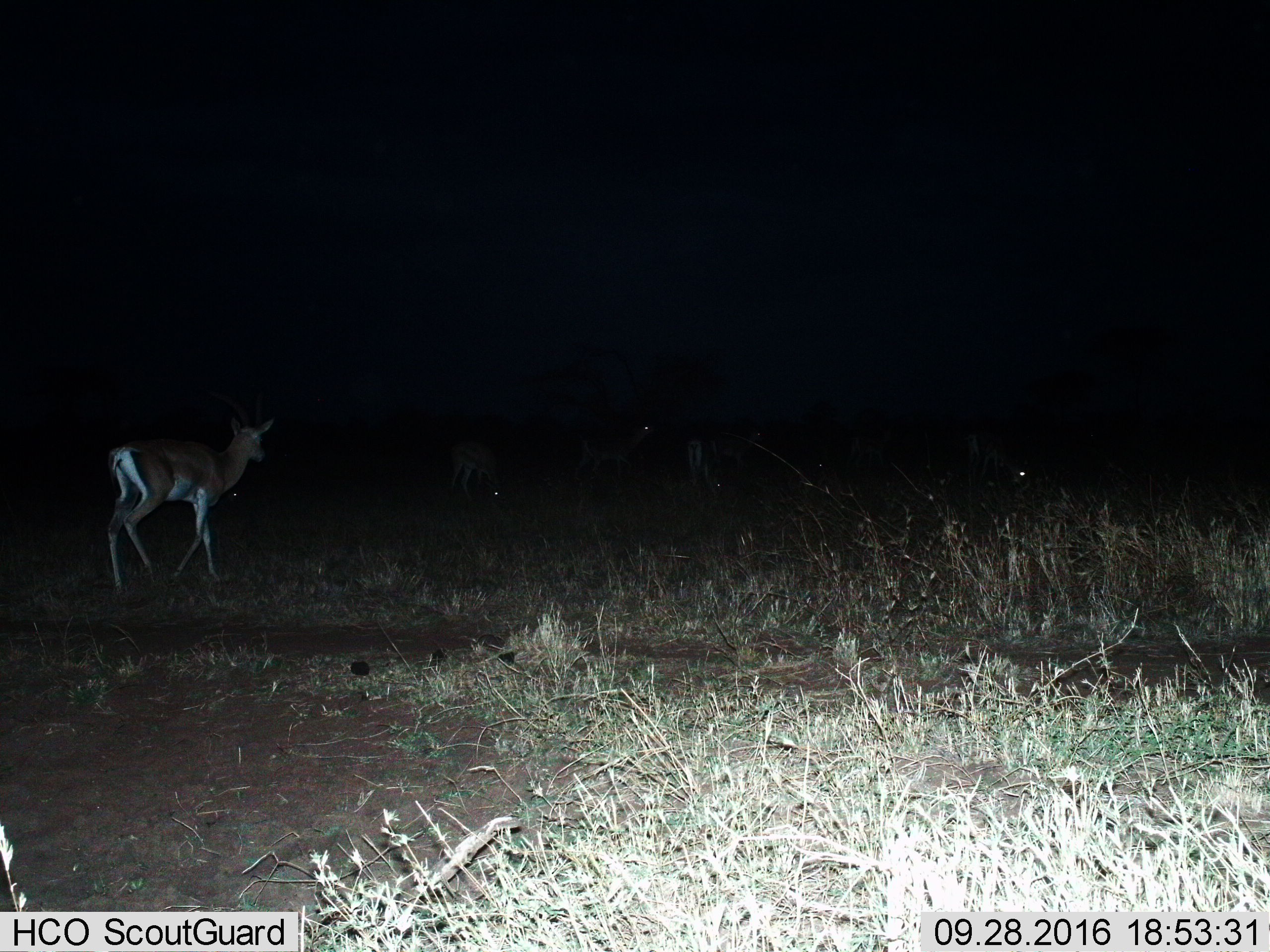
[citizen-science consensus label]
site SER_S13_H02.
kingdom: Animalia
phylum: Chordata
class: Mammalia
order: Artiodactyla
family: Bovidae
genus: Nanger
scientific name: Nanger granti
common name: grant's gazelle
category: gazellegrants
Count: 6.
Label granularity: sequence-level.